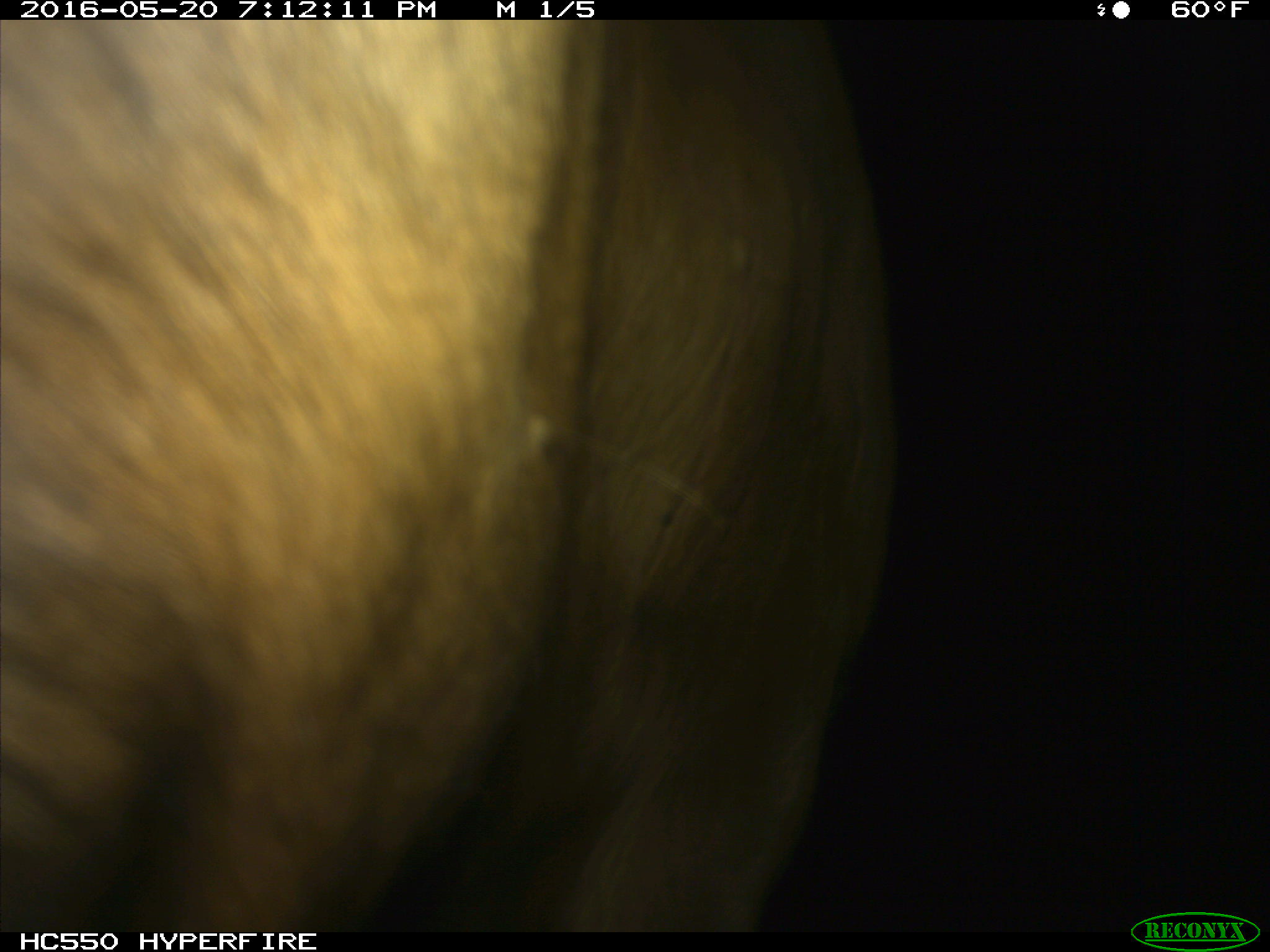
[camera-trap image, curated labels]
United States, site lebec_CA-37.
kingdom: Animalia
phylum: Chordata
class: Mammalia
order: Artiodactyla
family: Bovidae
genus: Bos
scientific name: Bos taurus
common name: domestic cow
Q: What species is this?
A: Bos taurus (domestic cow).